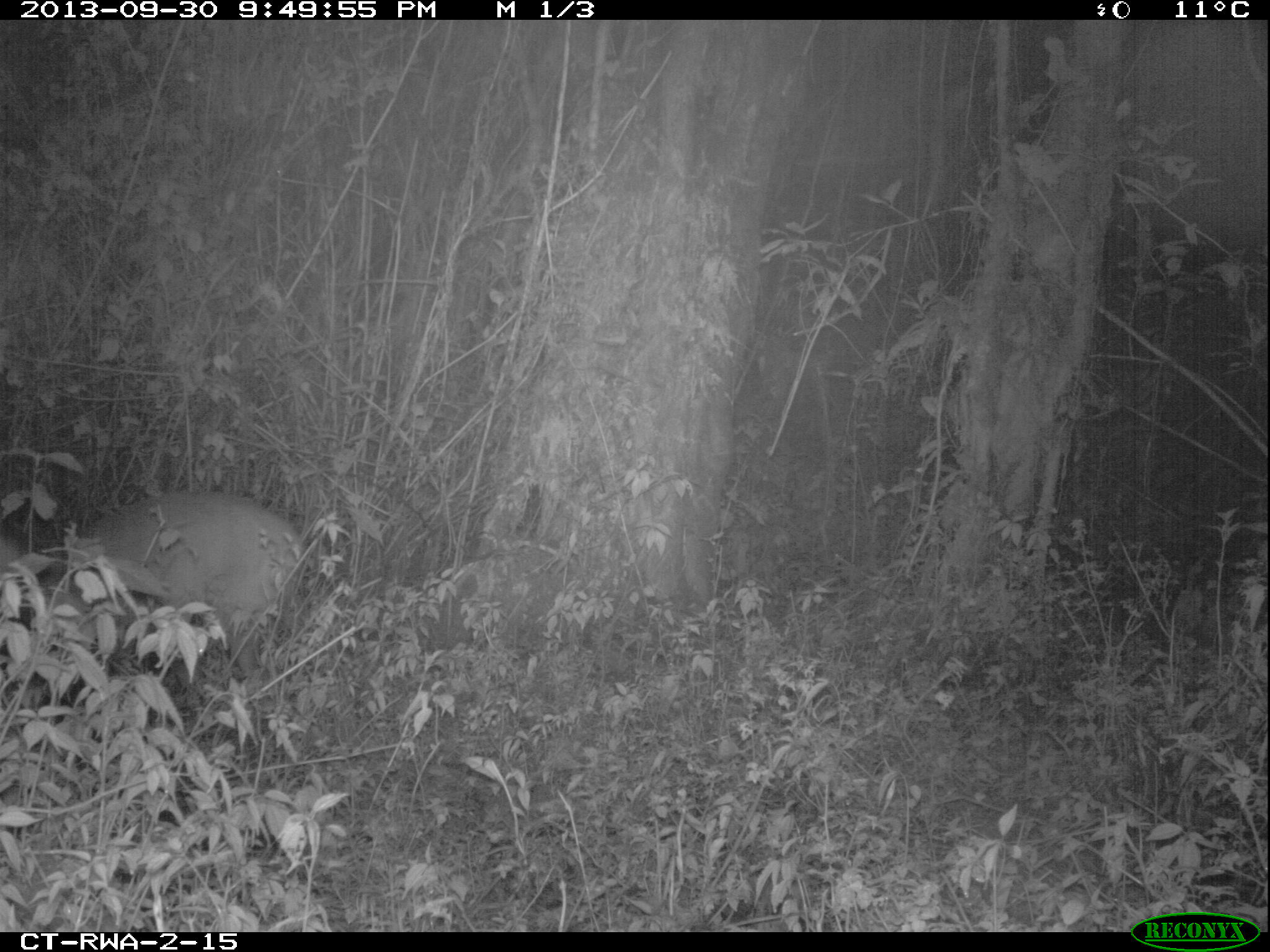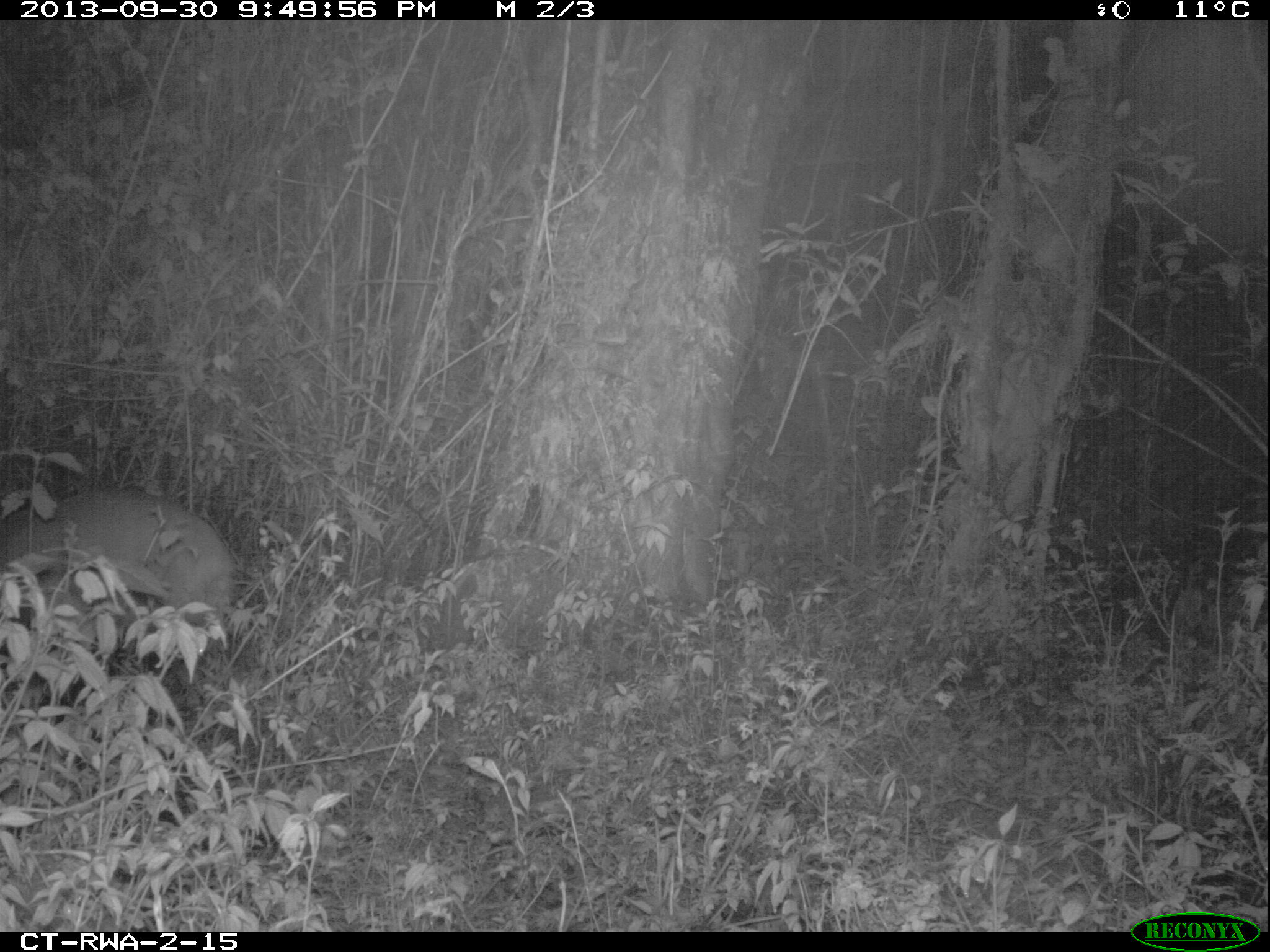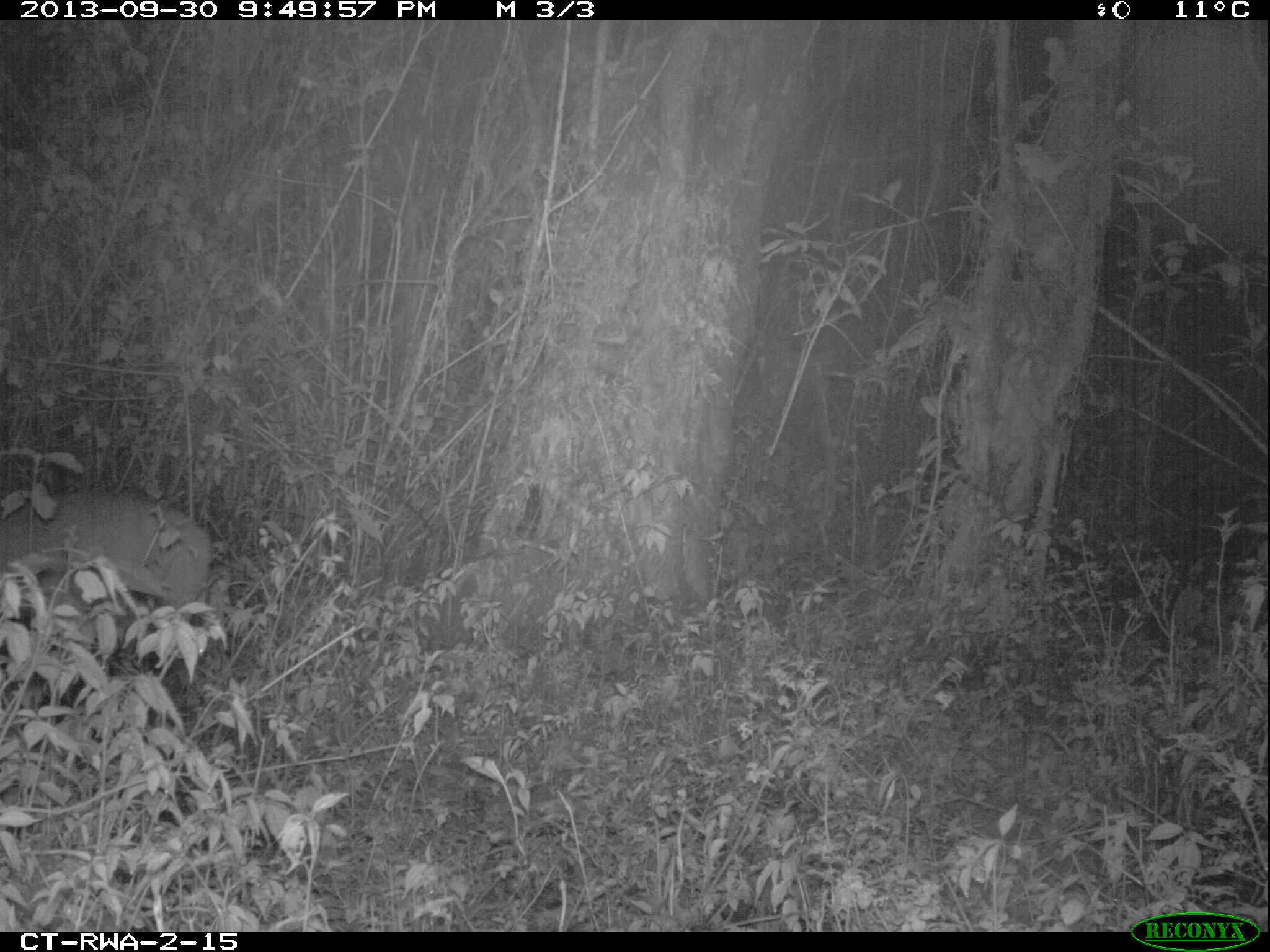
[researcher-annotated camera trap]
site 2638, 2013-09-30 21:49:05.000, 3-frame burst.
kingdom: Animalia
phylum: Chordata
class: Mammalia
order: Artiodactyla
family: Bovidae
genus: Cephalophus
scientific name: Cephalophus nigrifrons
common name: black-fronted duiker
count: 1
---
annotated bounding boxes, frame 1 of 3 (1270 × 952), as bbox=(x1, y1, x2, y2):
cephalophus nigrifrons: bbox=(17, 483, 307, 694)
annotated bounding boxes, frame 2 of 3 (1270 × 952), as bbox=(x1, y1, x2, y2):
cephalophus nigrifrons: bbox=(1, 476, 240, 742)